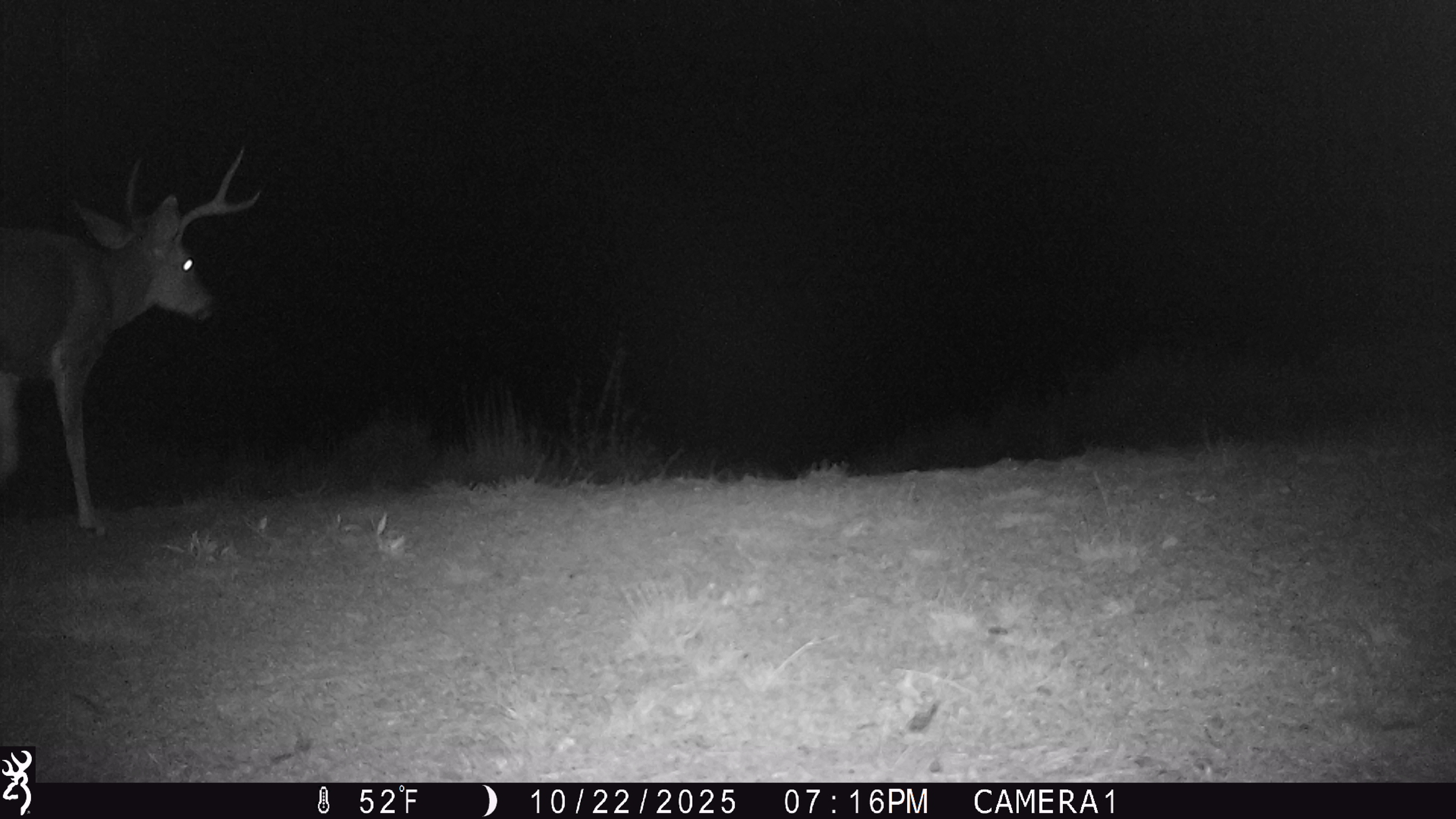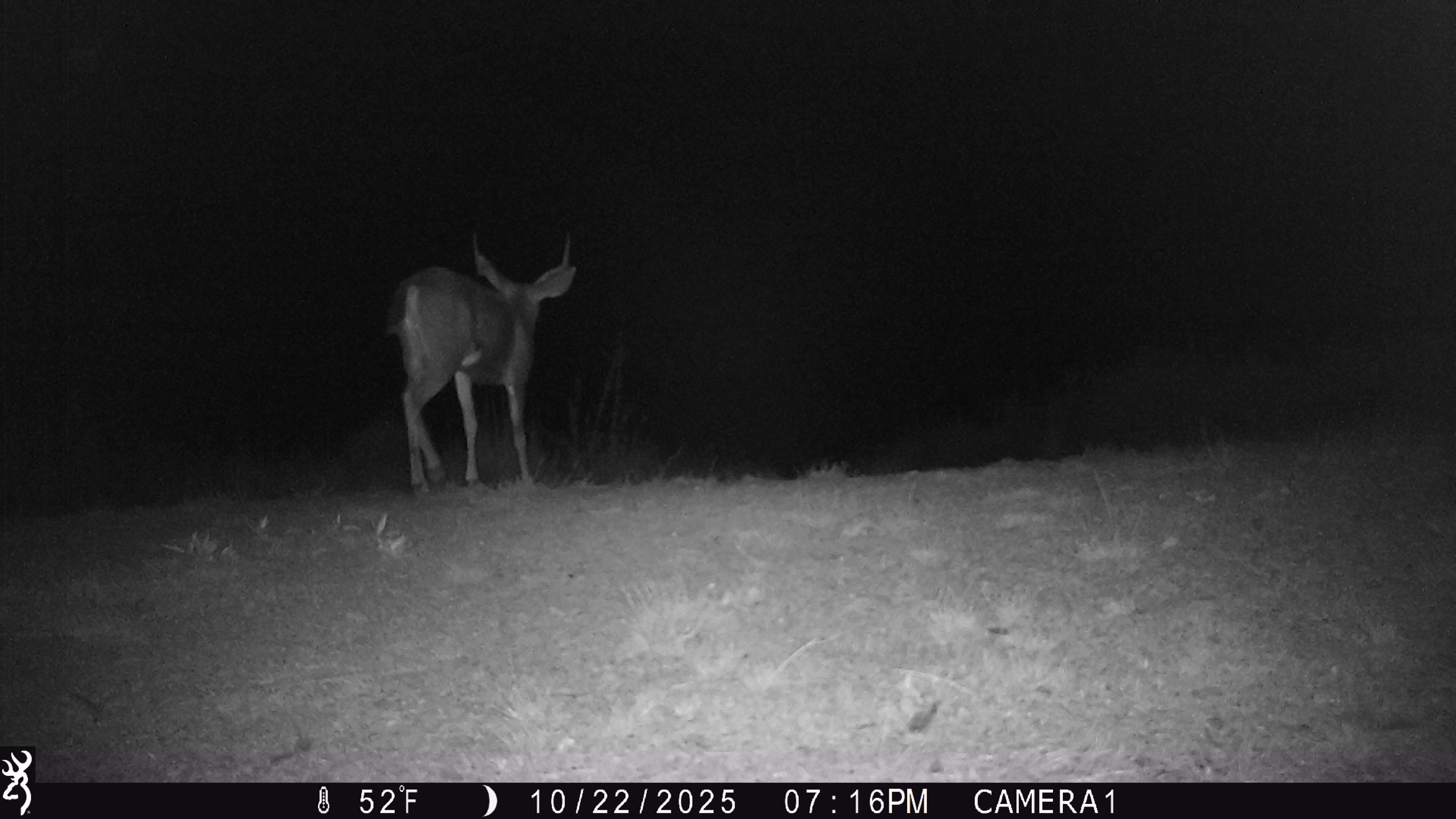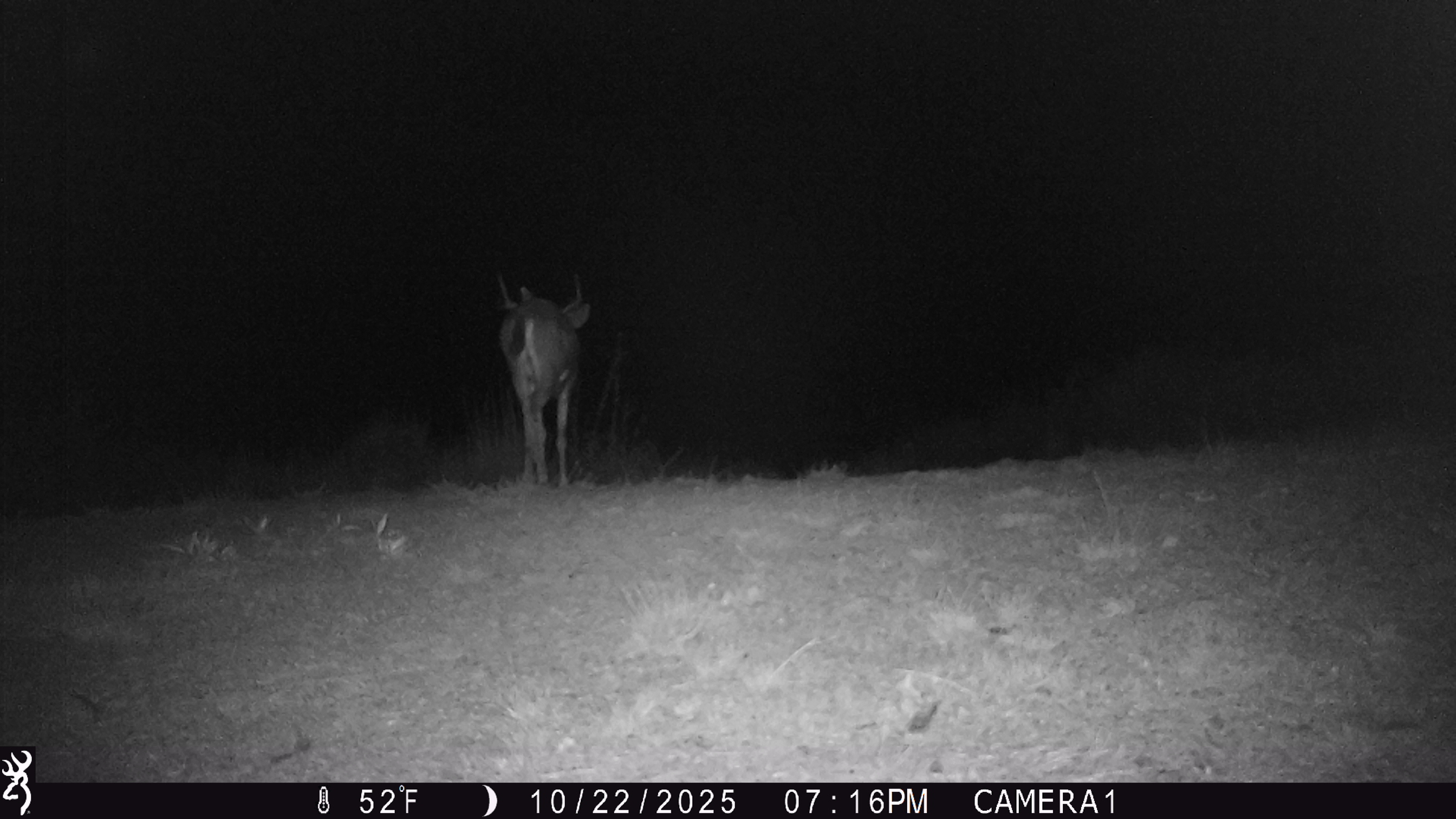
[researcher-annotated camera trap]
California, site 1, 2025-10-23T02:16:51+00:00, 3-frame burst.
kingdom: Animalia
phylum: Chordata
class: Mammalia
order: Artiodactyla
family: Cervidae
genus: Odocoileus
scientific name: Odocoileus hemionus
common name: mule deer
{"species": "mule deer (Odocoileus hemionus)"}